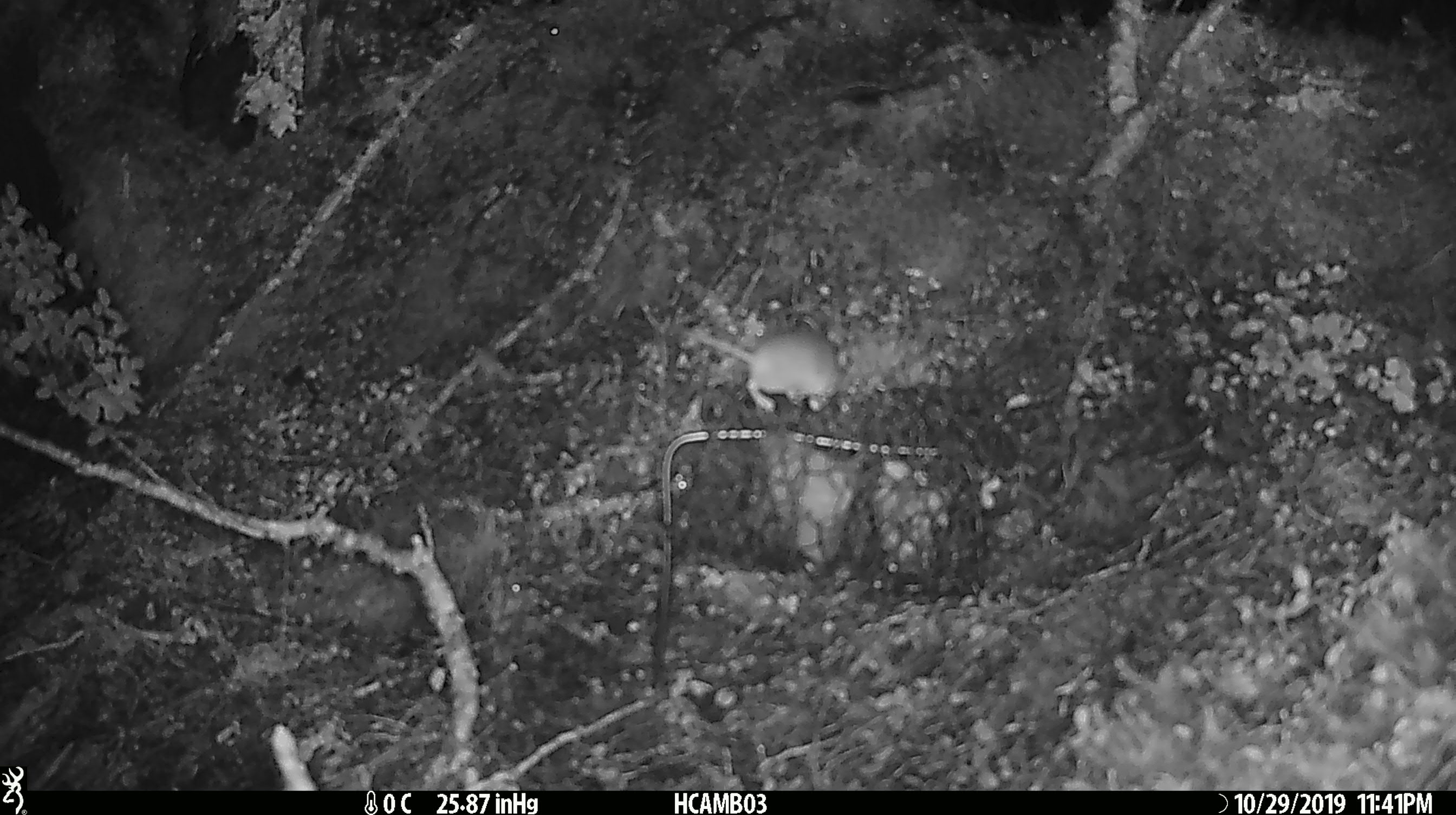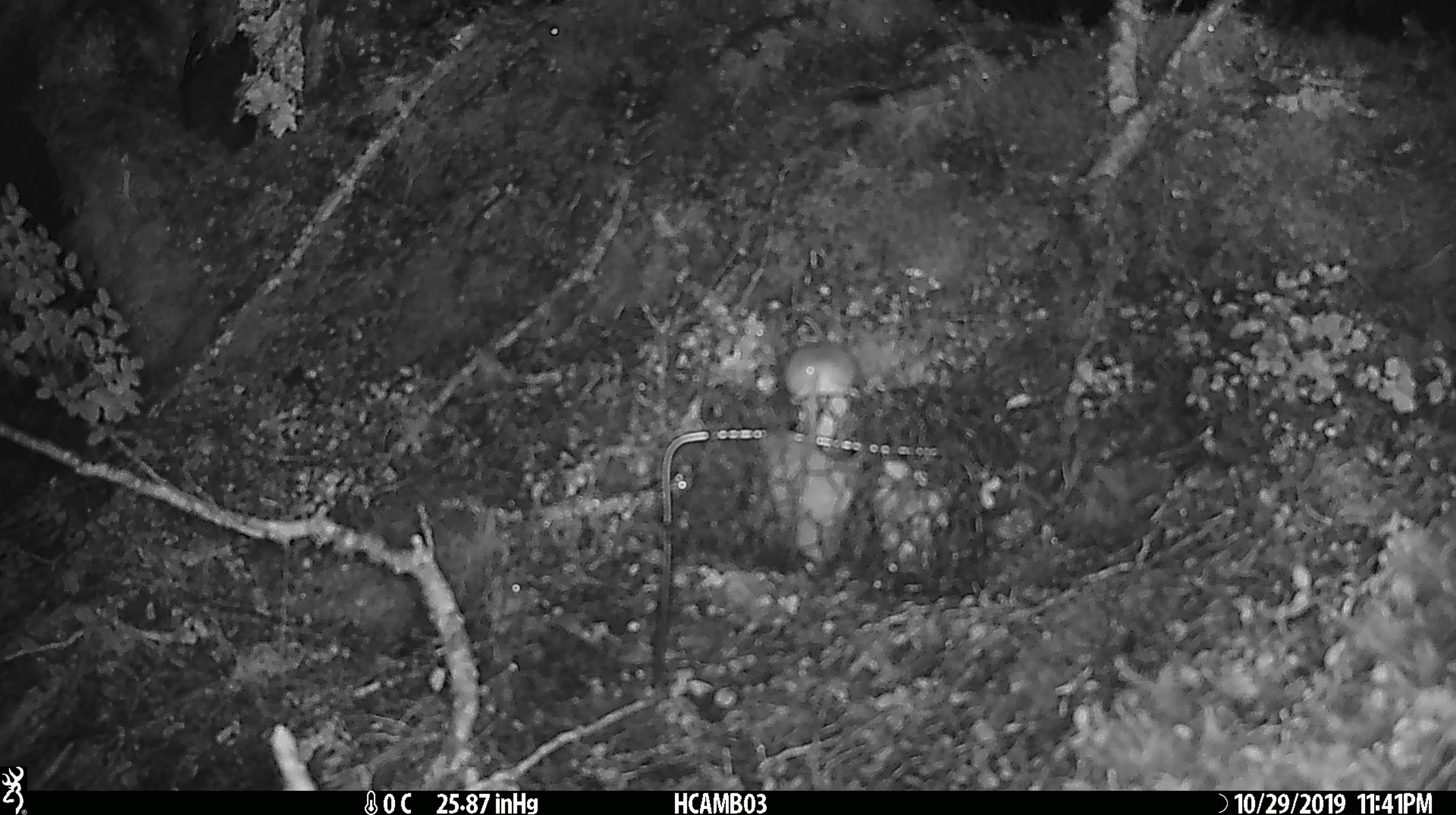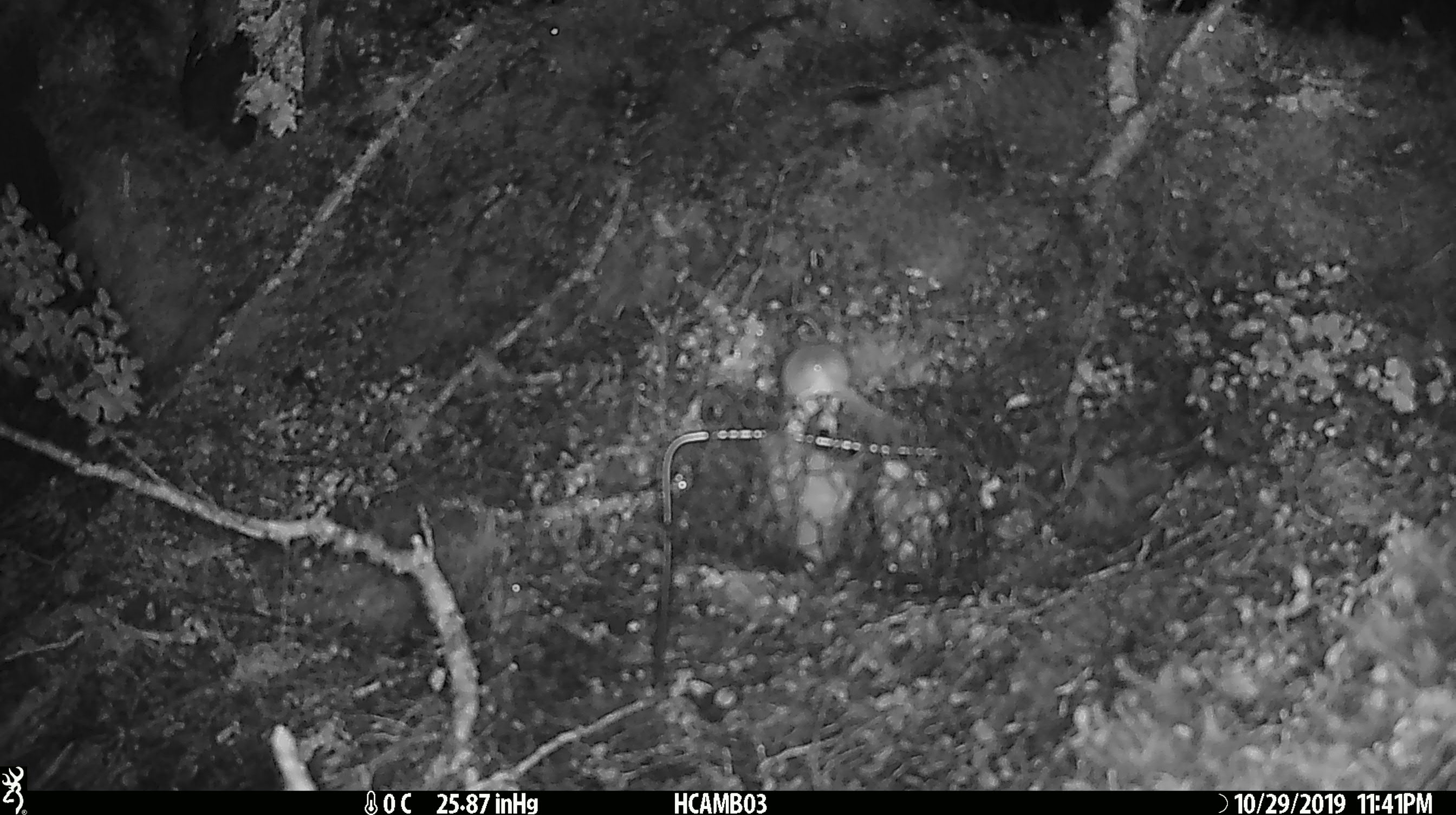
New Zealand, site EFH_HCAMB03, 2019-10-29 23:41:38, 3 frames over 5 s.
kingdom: Animalia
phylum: Chordata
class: Mammalia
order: Rodentia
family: Muridae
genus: Mus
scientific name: Mus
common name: mouse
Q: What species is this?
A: Mouse (Mus).